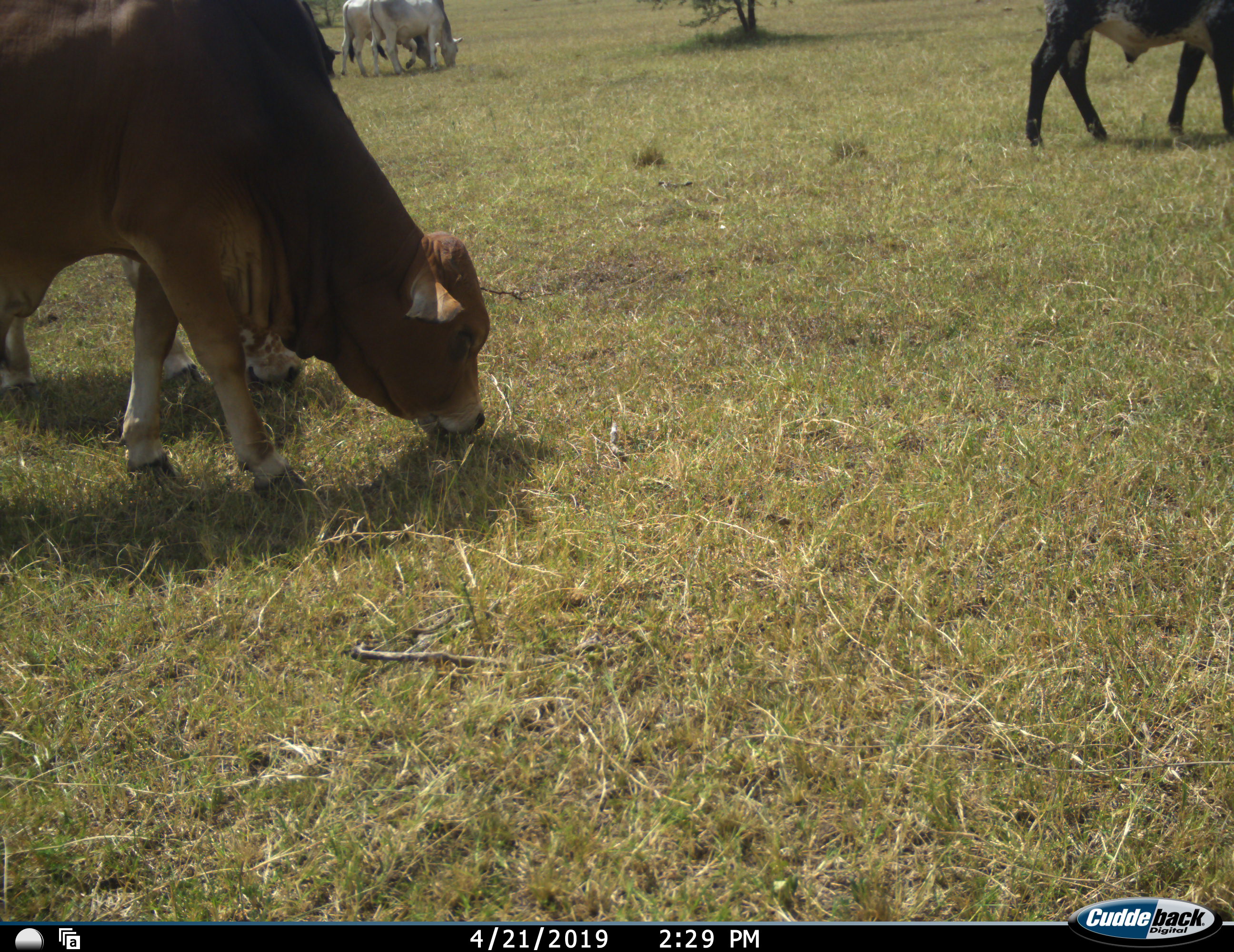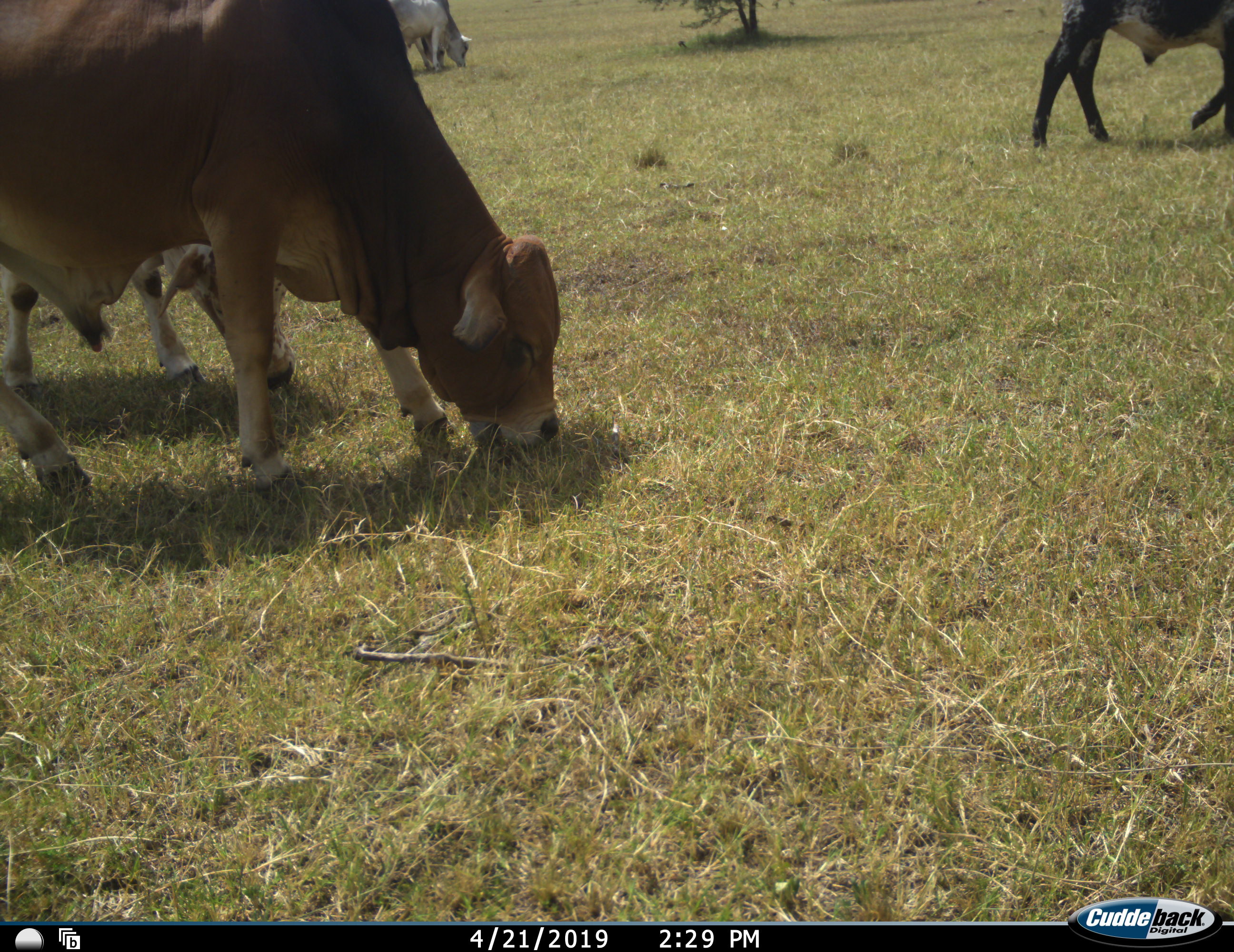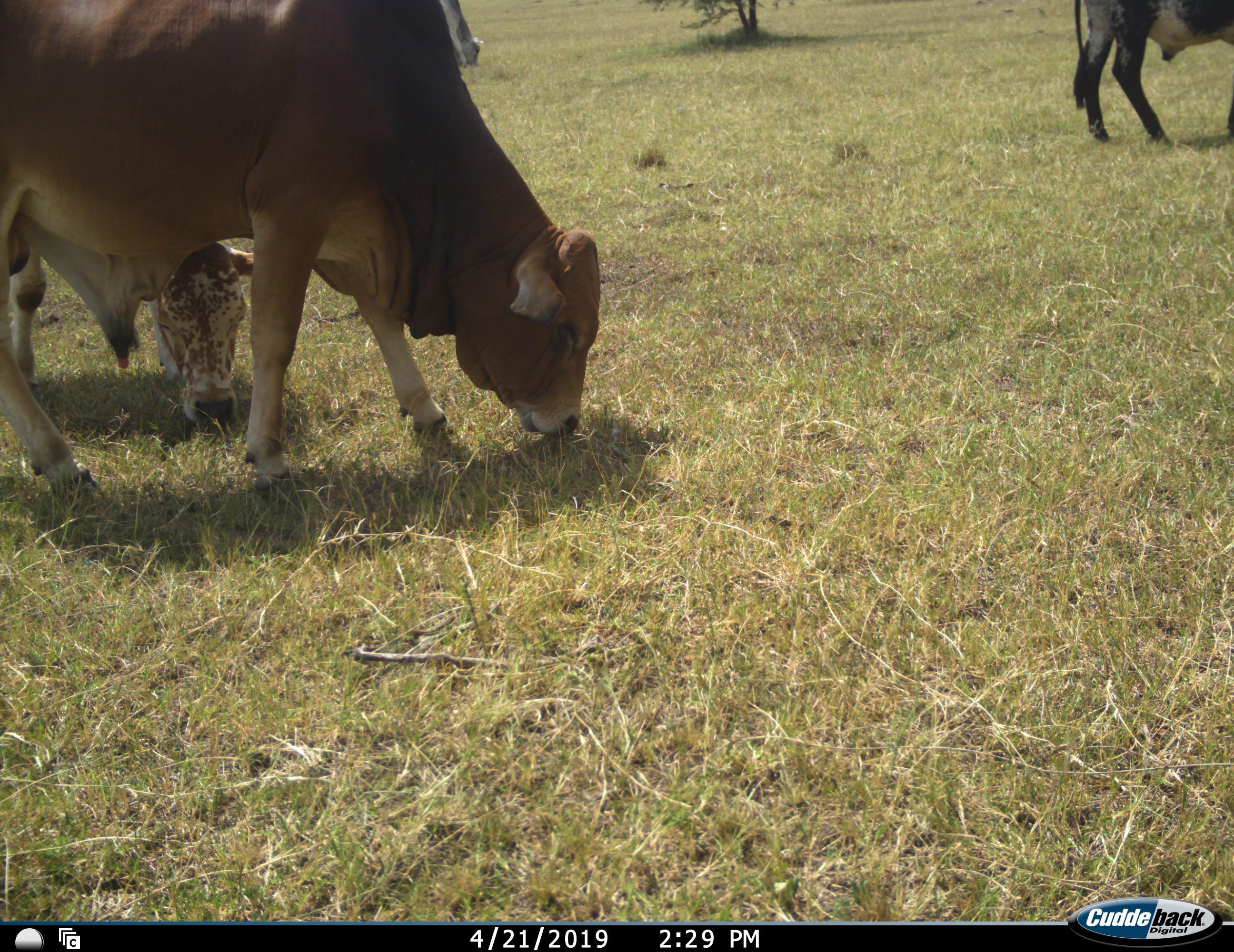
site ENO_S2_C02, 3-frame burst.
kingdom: Animalia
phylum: Chordata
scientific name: Vertebrata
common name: domestic animal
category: domesticanimal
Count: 5.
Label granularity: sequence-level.